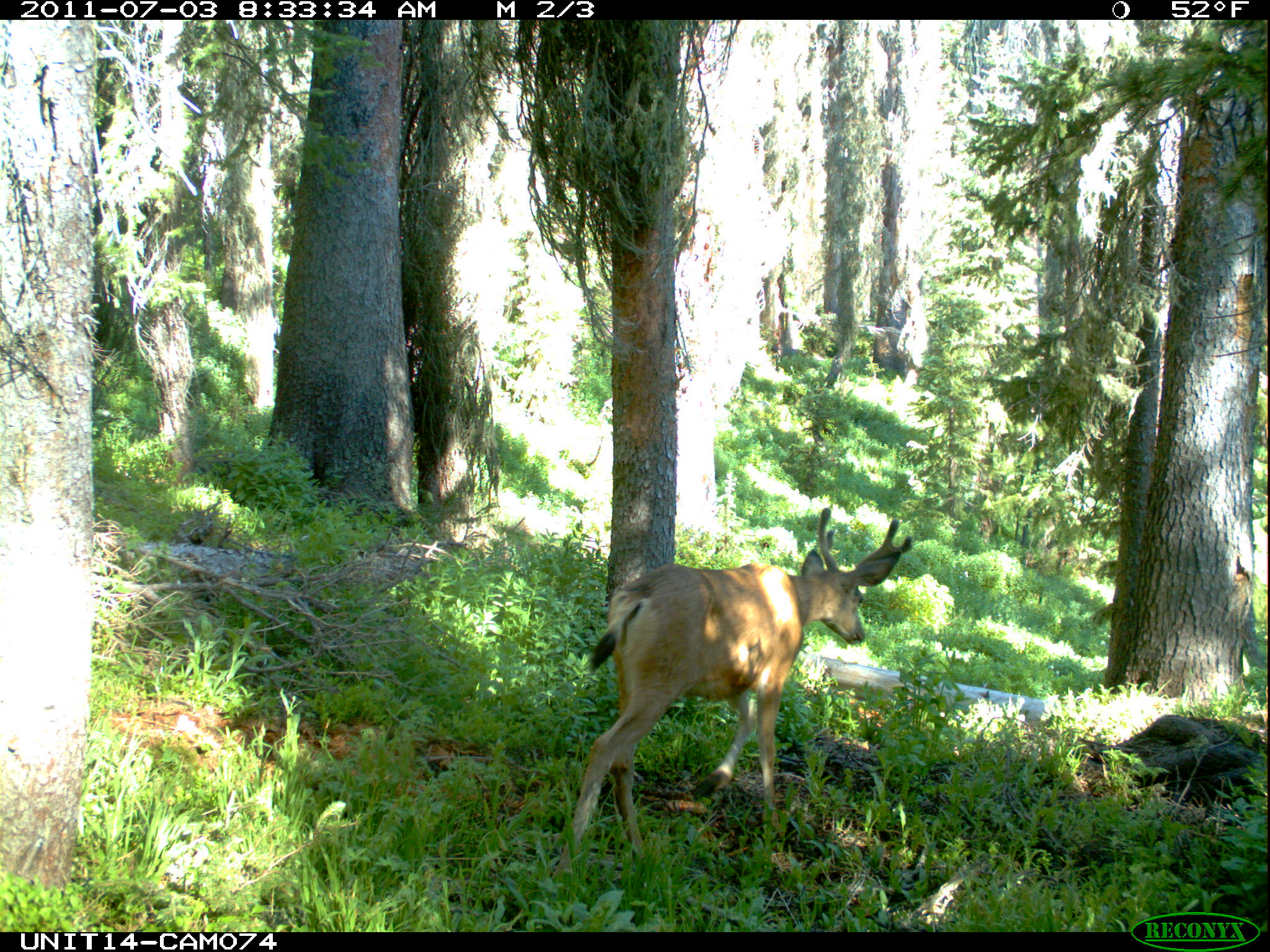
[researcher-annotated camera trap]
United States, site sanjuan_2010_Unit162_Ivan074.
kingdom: Animalia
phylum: Chordata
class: Mammalia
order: Artiodactyla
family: Cervidae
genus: Odocoileus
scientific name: Odocoileus hemionus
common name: mule deer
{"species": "Odocoileus hemionus (mule deer)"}